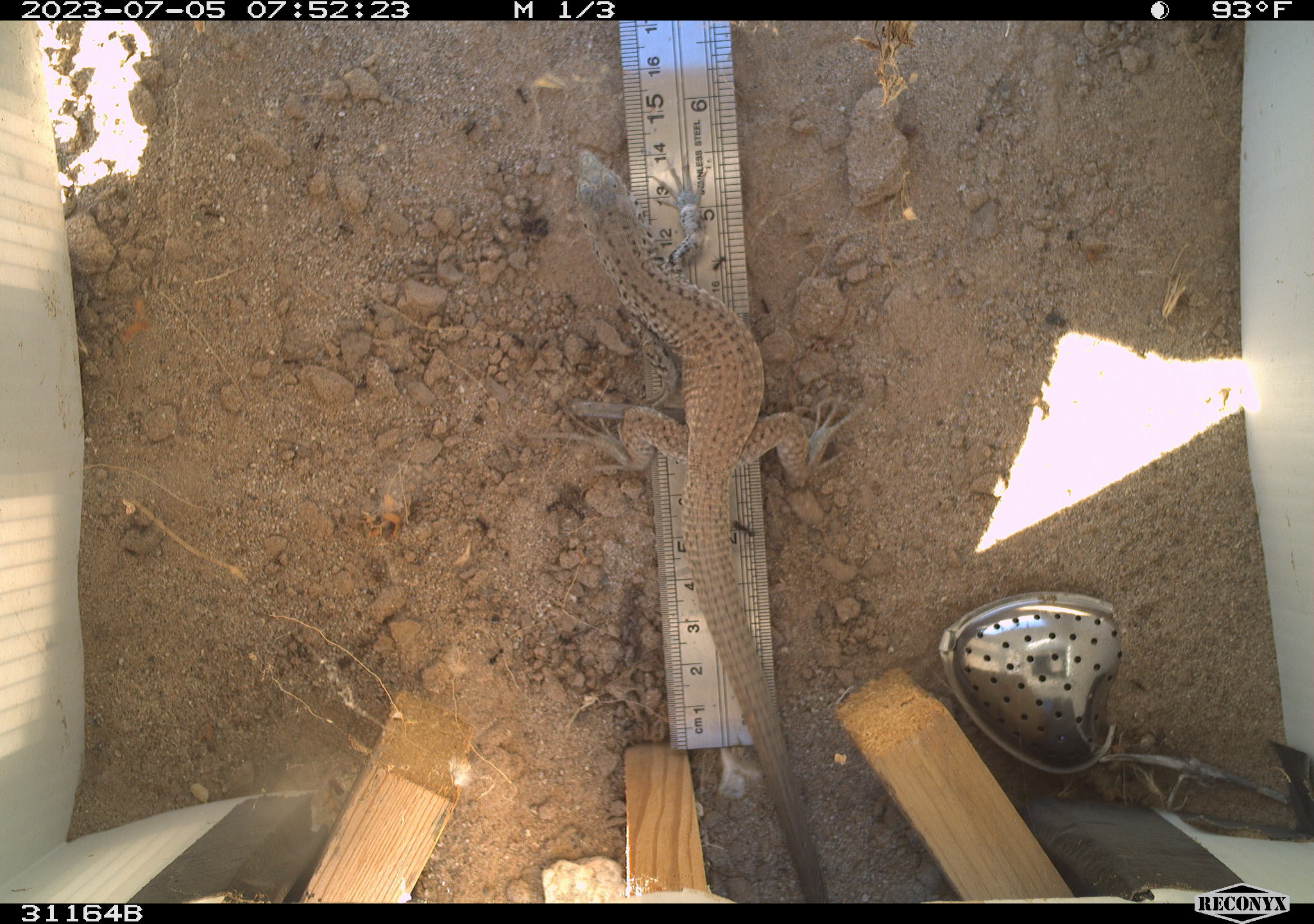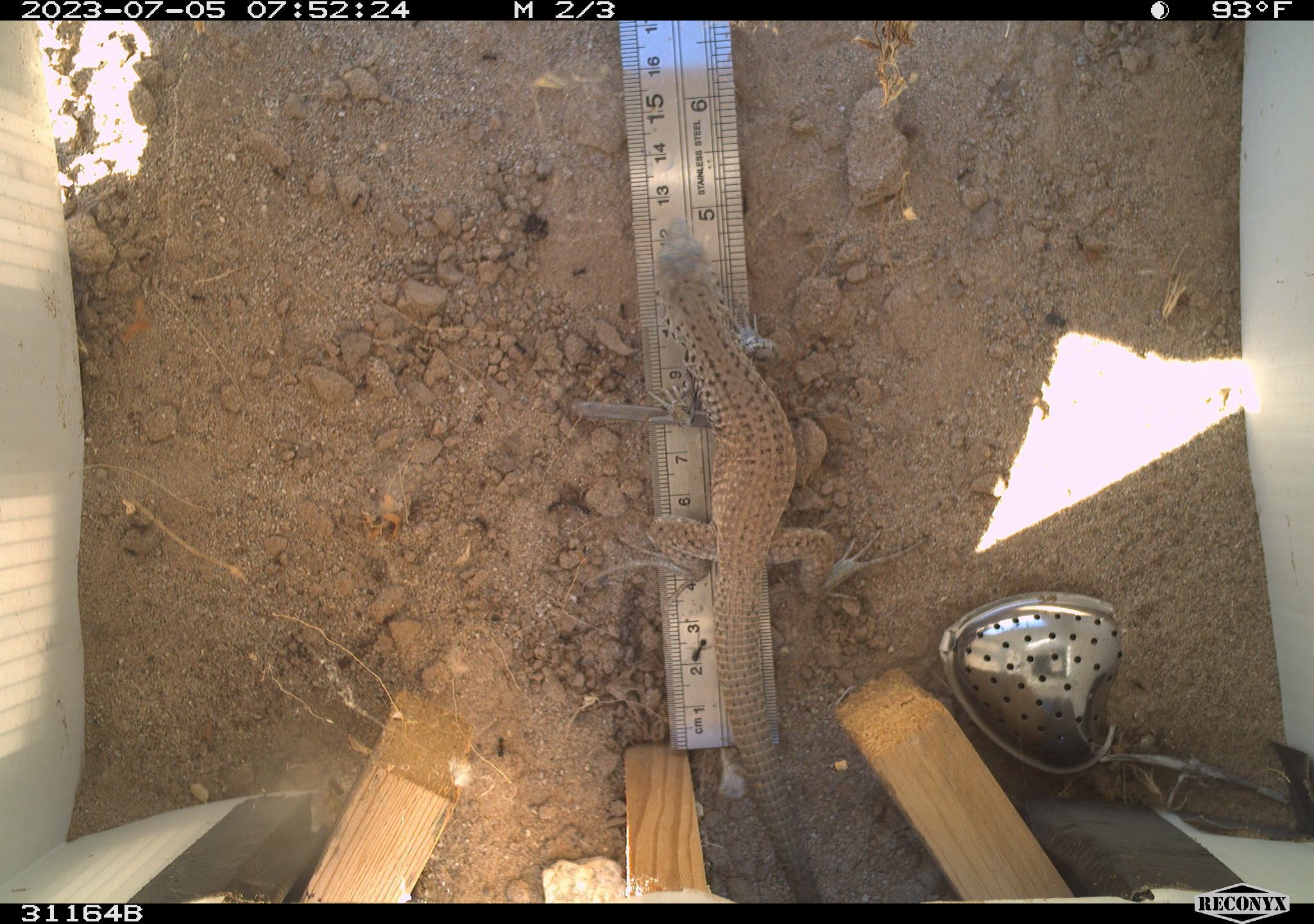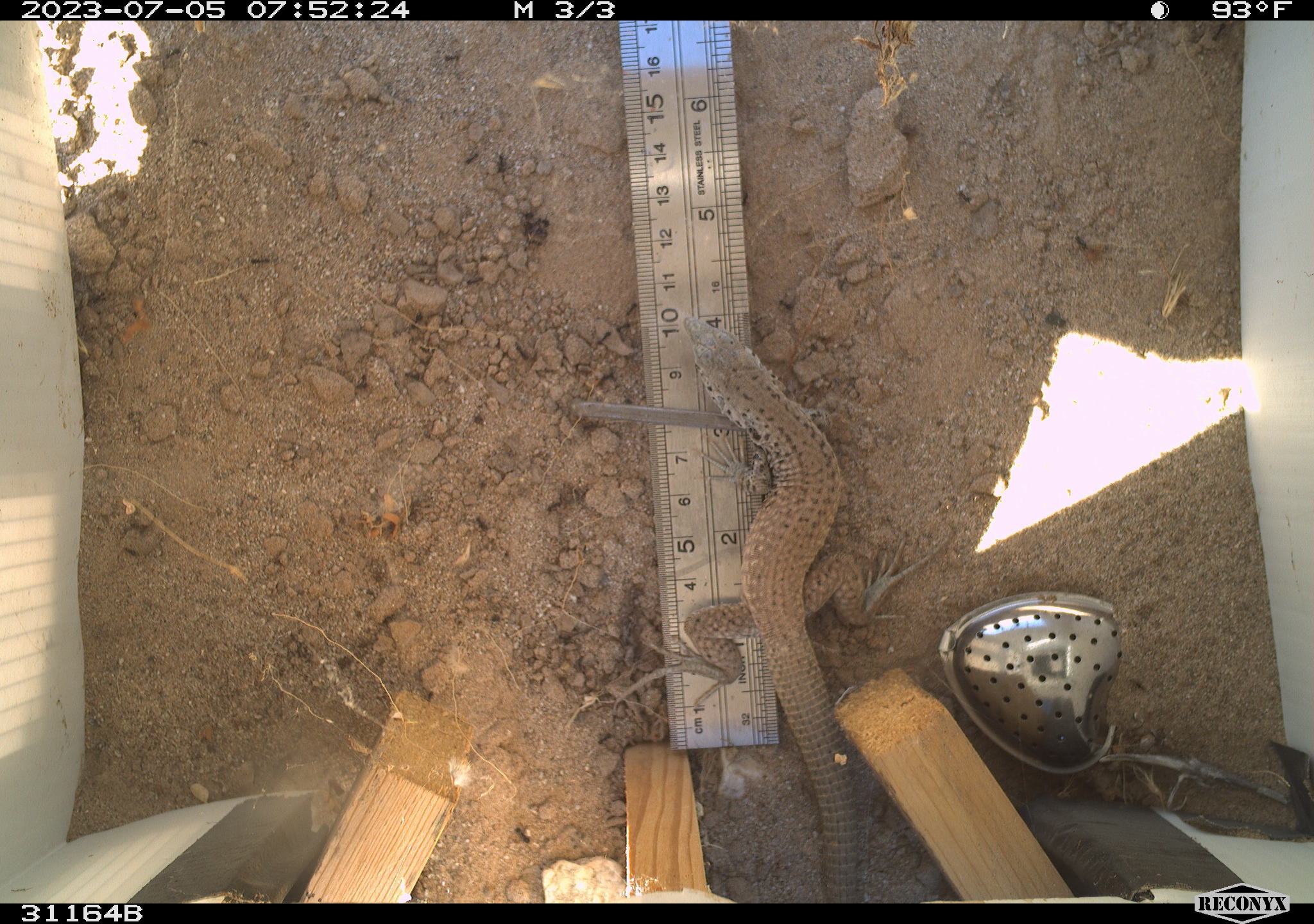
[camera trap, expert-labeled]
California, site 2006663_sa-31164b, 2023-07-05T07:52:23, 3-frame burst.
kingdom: Animalia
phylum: Chordata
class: Reptilia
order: Squamata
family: Teiidae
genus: Aspidoscelis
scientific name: Aspidoscelis tigris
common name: western whiptail